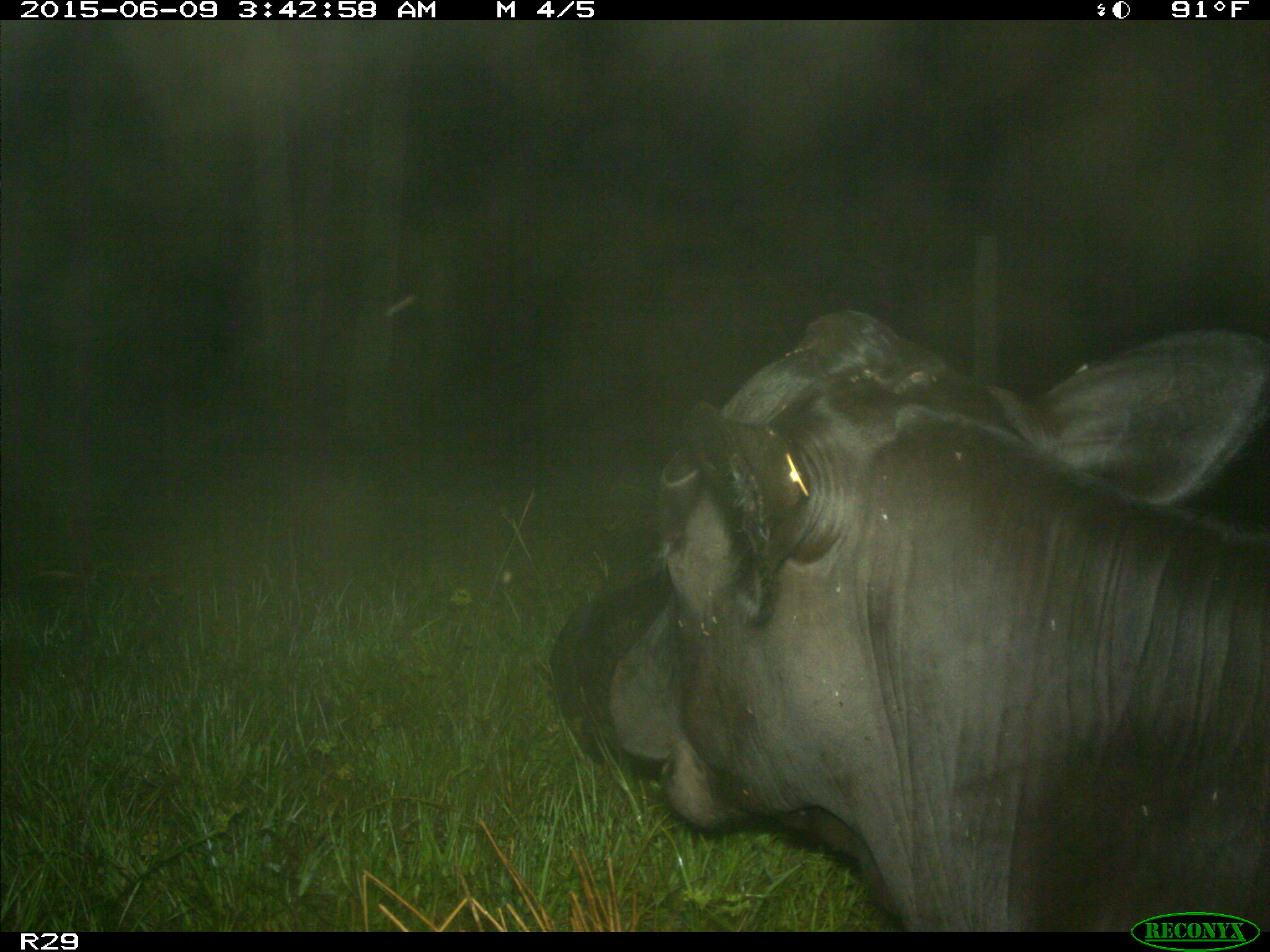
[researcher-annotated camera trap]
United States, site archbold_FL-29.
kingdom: Animalia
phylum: Chordata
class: Mammalia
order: Artiodactyla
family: Bovidae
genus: Bos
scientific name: Bos taurus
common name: domestic cow